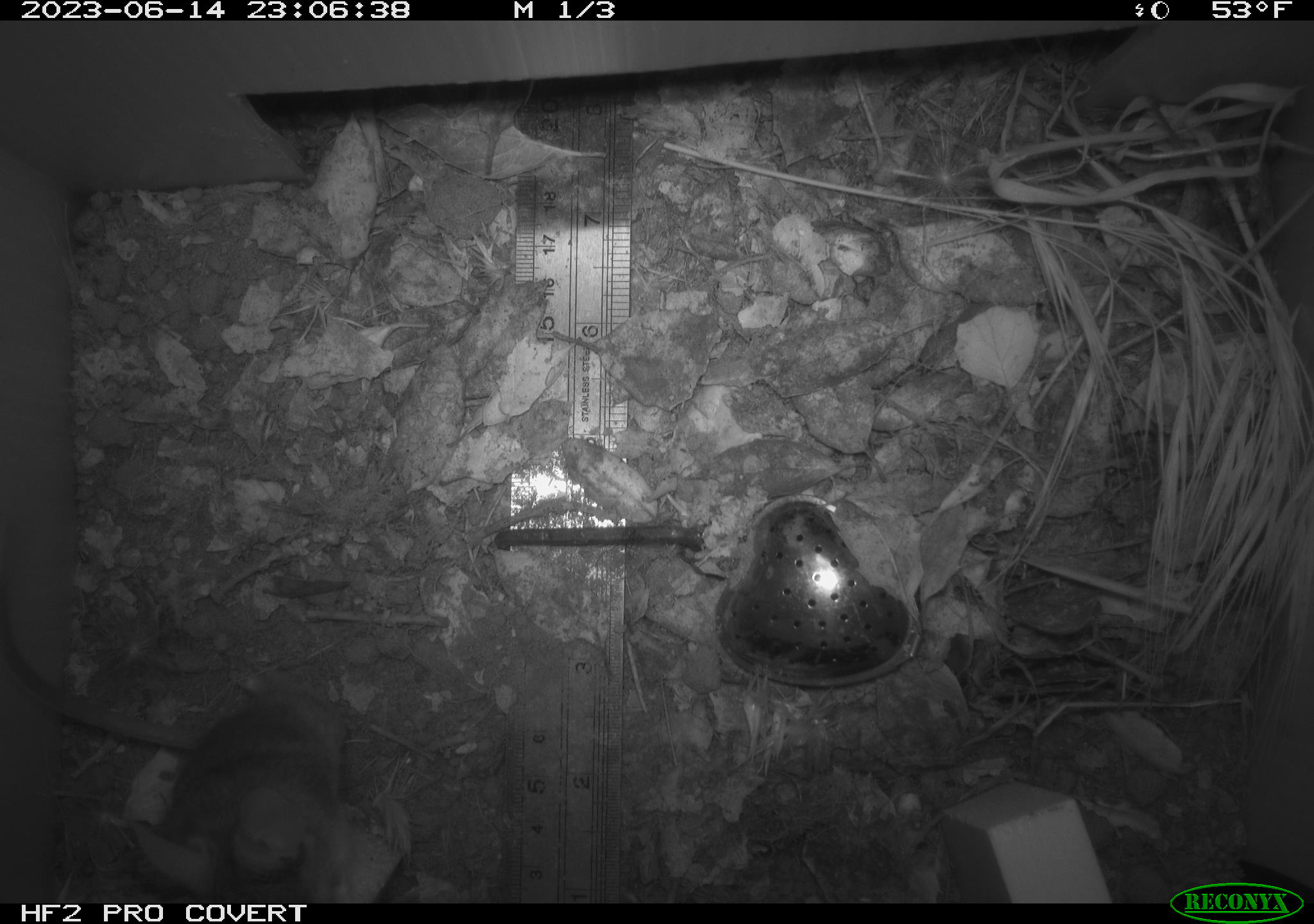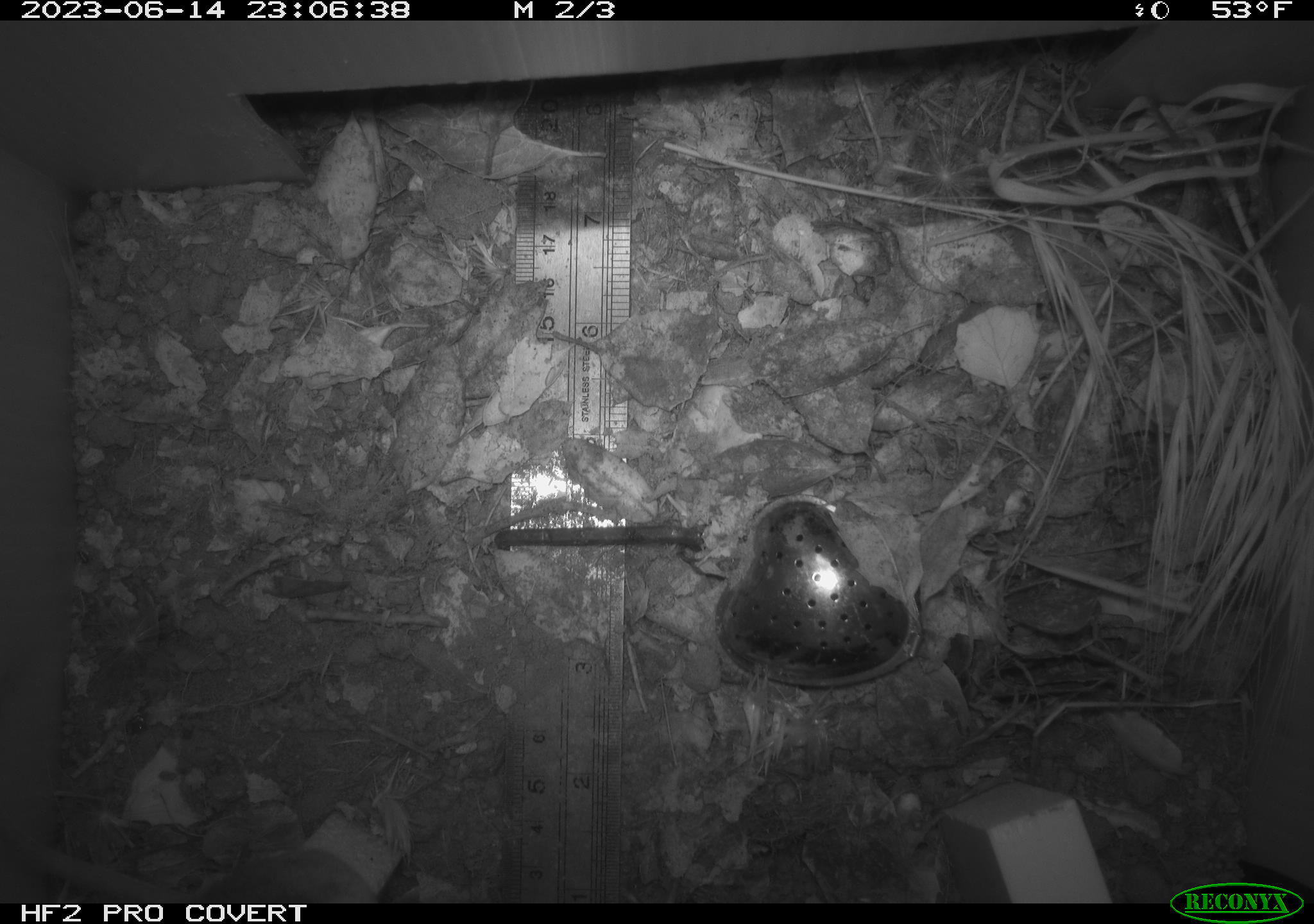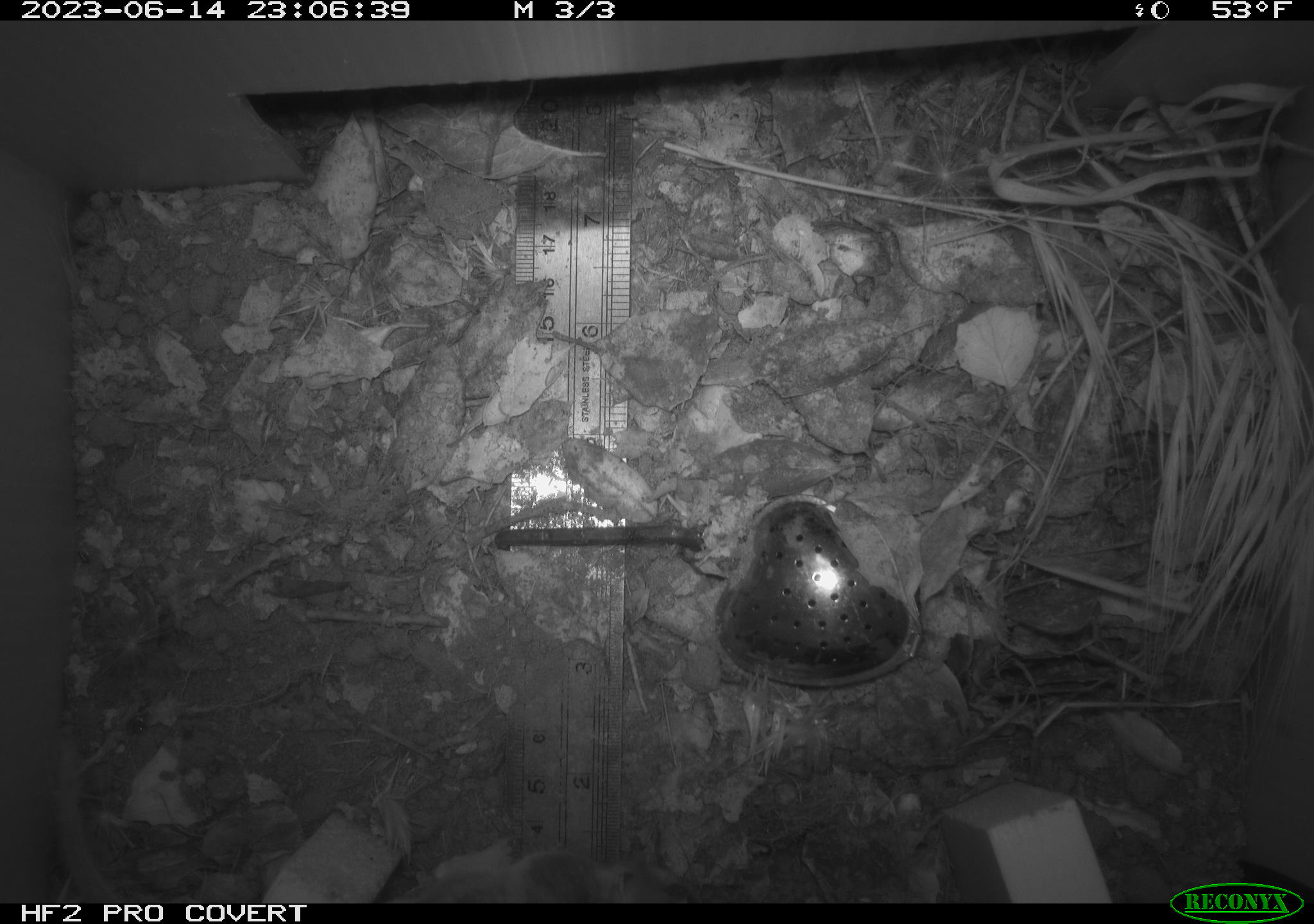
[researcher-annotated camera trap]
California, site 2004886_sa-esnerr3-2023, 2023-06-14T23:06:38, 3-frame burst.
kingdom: Animalia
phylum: Chordata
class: Mammalia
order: Rodentia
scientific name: Rodentia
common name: mouse species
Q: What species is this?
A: Mouse species (Rodentia).